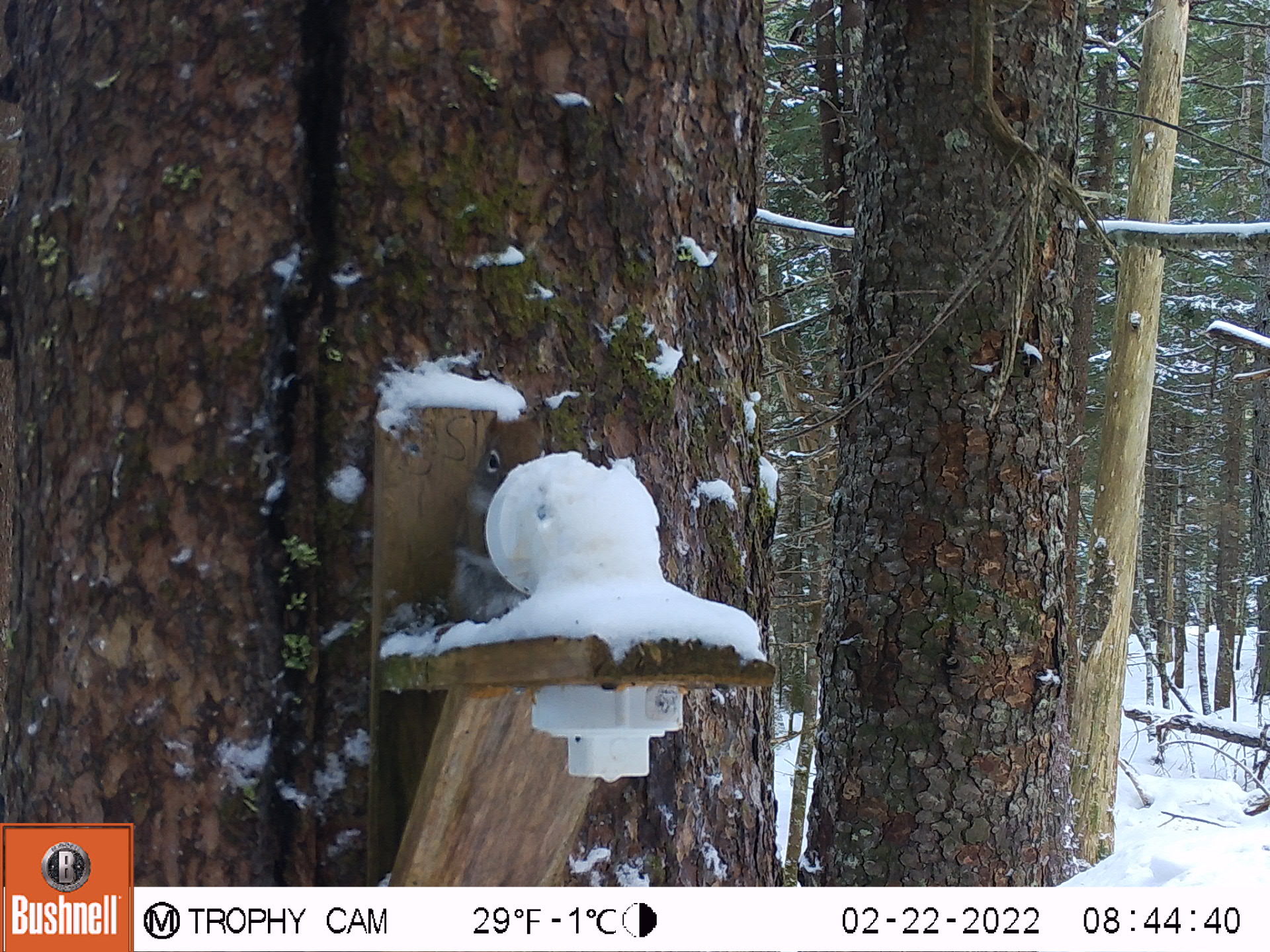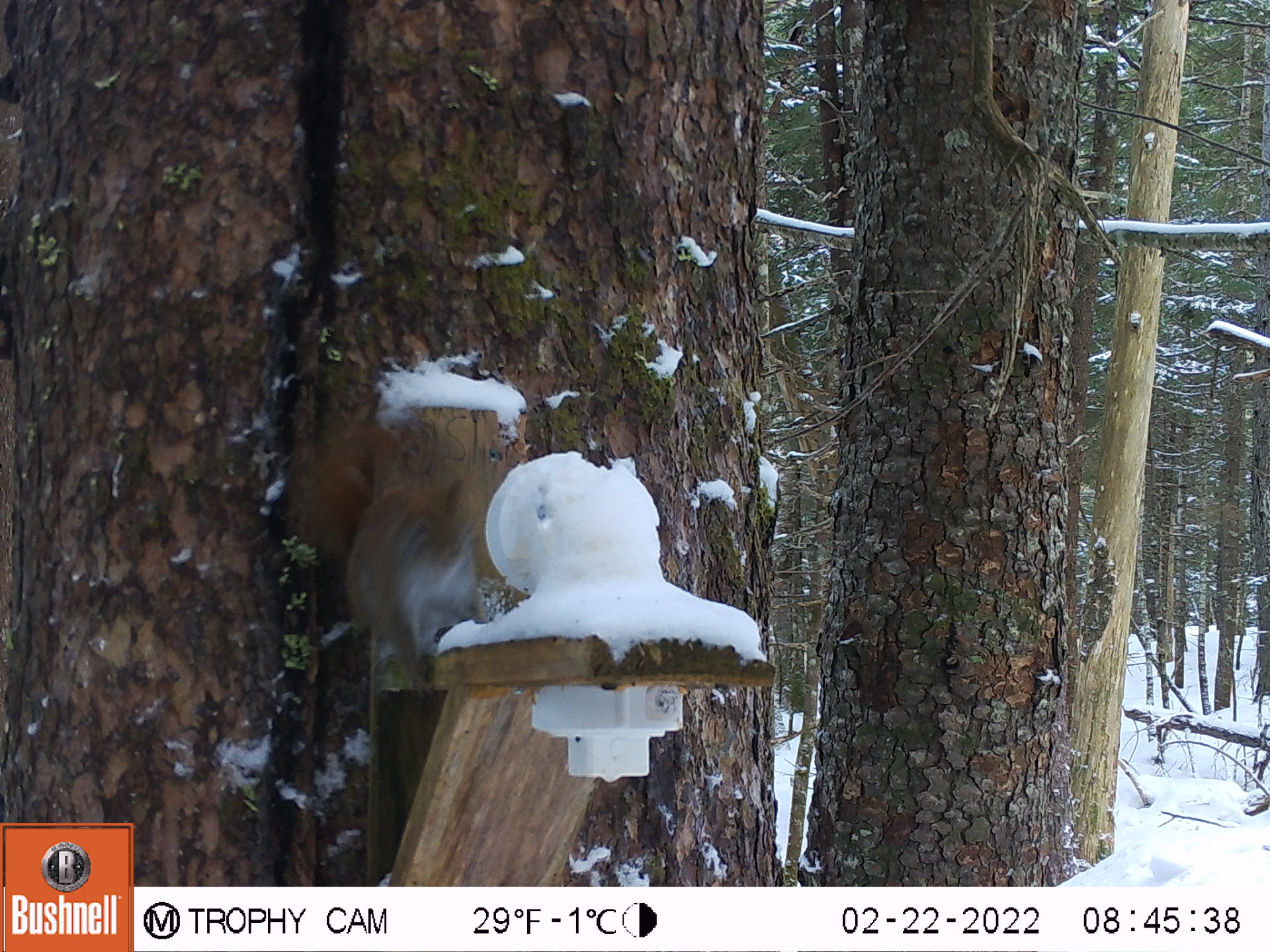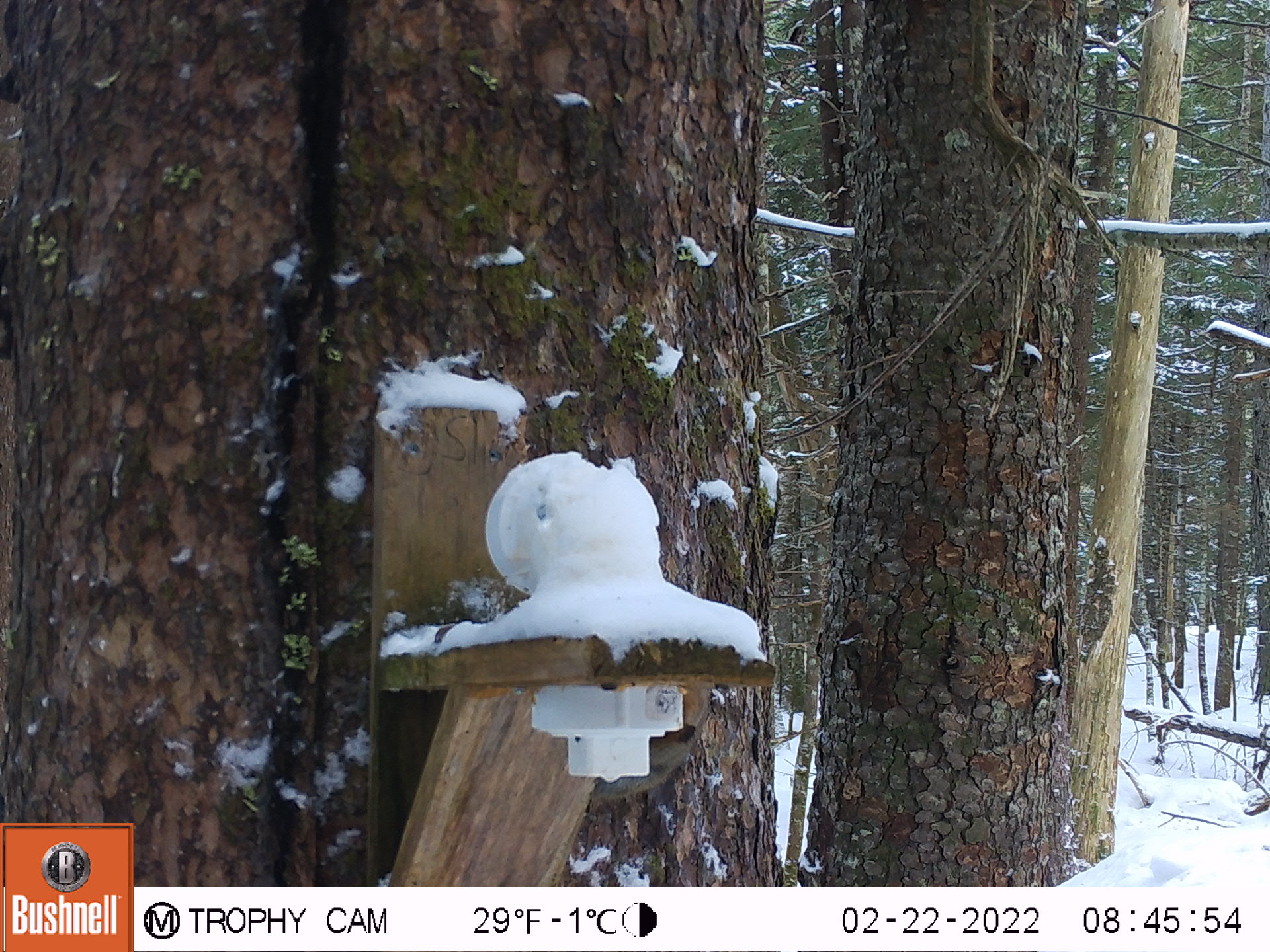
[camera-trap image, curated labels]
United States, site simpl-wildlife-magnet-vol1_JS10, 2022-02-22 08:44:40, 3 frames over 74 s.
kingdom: Animalia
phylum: Chordata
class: Mammalia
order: Rodentia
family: Sciuridae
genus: Tamiasciurus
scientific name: Tamiasciurus hudsonicus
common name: red squirrel